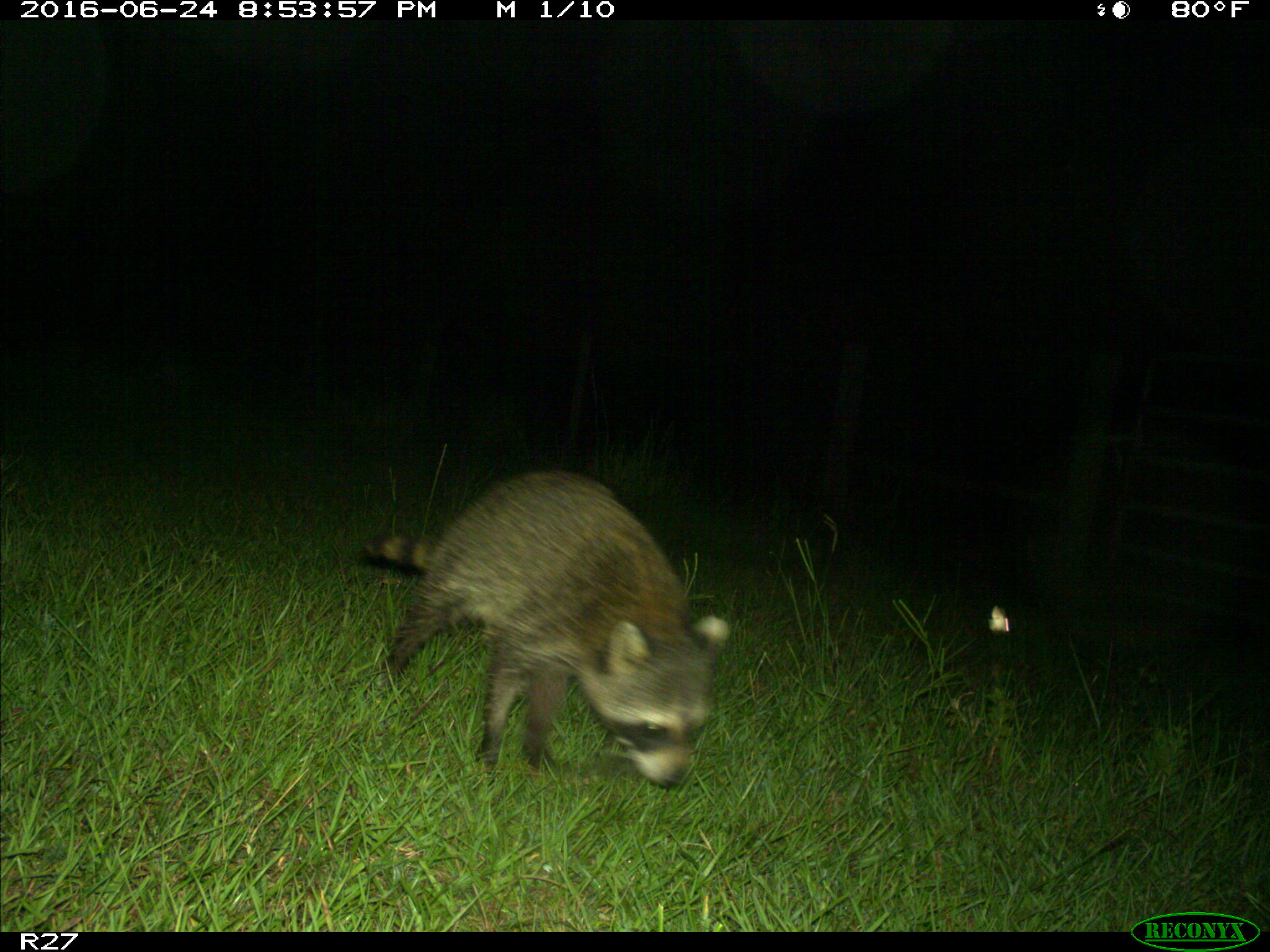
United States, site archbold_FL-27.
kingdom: Animalia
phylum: Chordata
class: Mammalia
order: Carnivora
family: Procyonidae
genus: Procyon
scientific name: Procyon lotor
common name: common raccoon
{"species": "Procyon lotor (common raccoon)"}